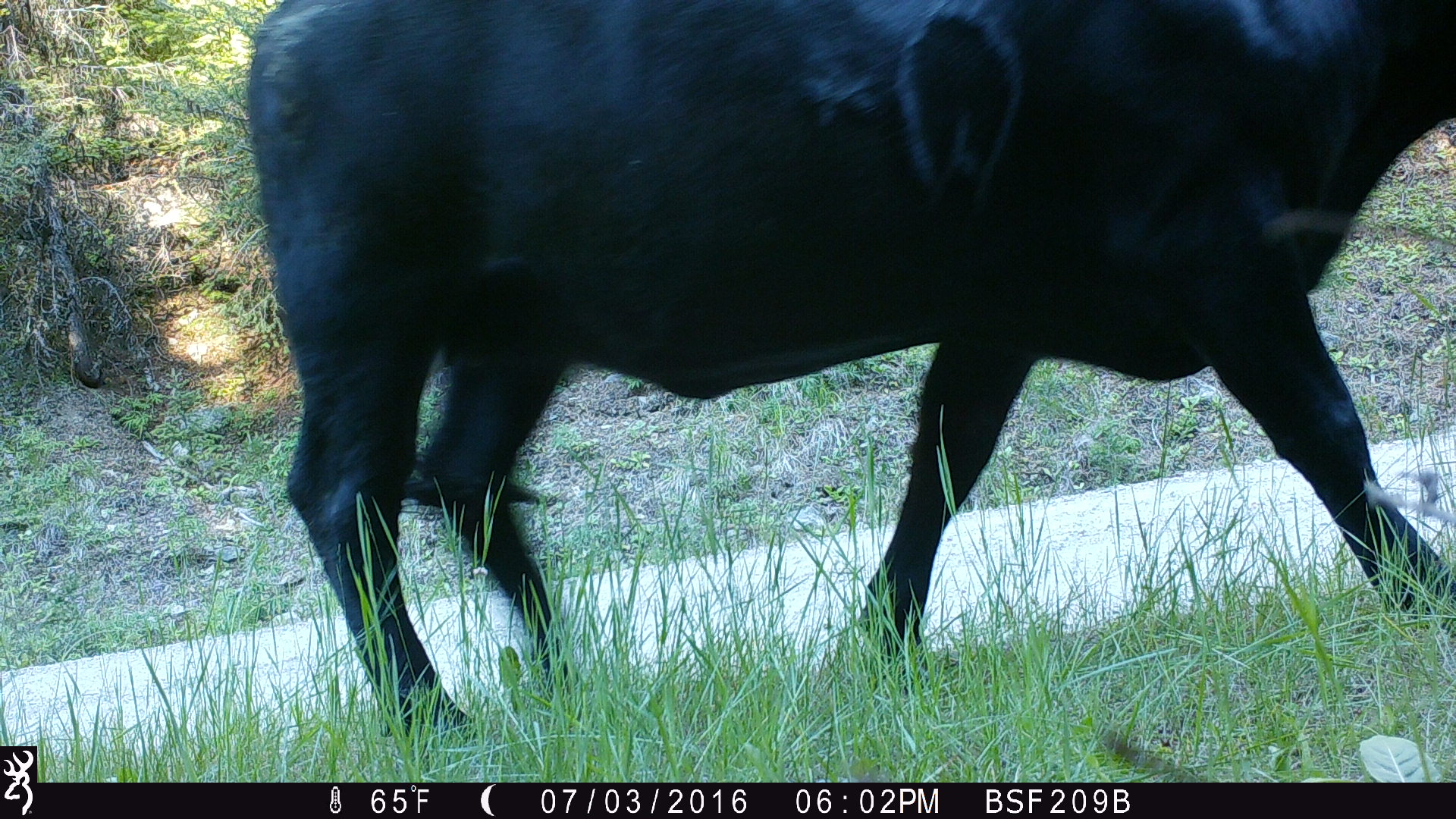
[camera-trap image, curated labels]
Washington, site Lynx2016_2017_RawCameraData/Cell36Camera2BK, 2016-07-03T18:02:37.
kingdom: Animalia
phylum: Chordata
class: Mammalia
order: Artiodactyla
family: Bovidae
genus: Bos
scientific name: Bos taurus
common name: domestic cattle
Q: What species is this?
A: Domestic cattle (Bos taurus).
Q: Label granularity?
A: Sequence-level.